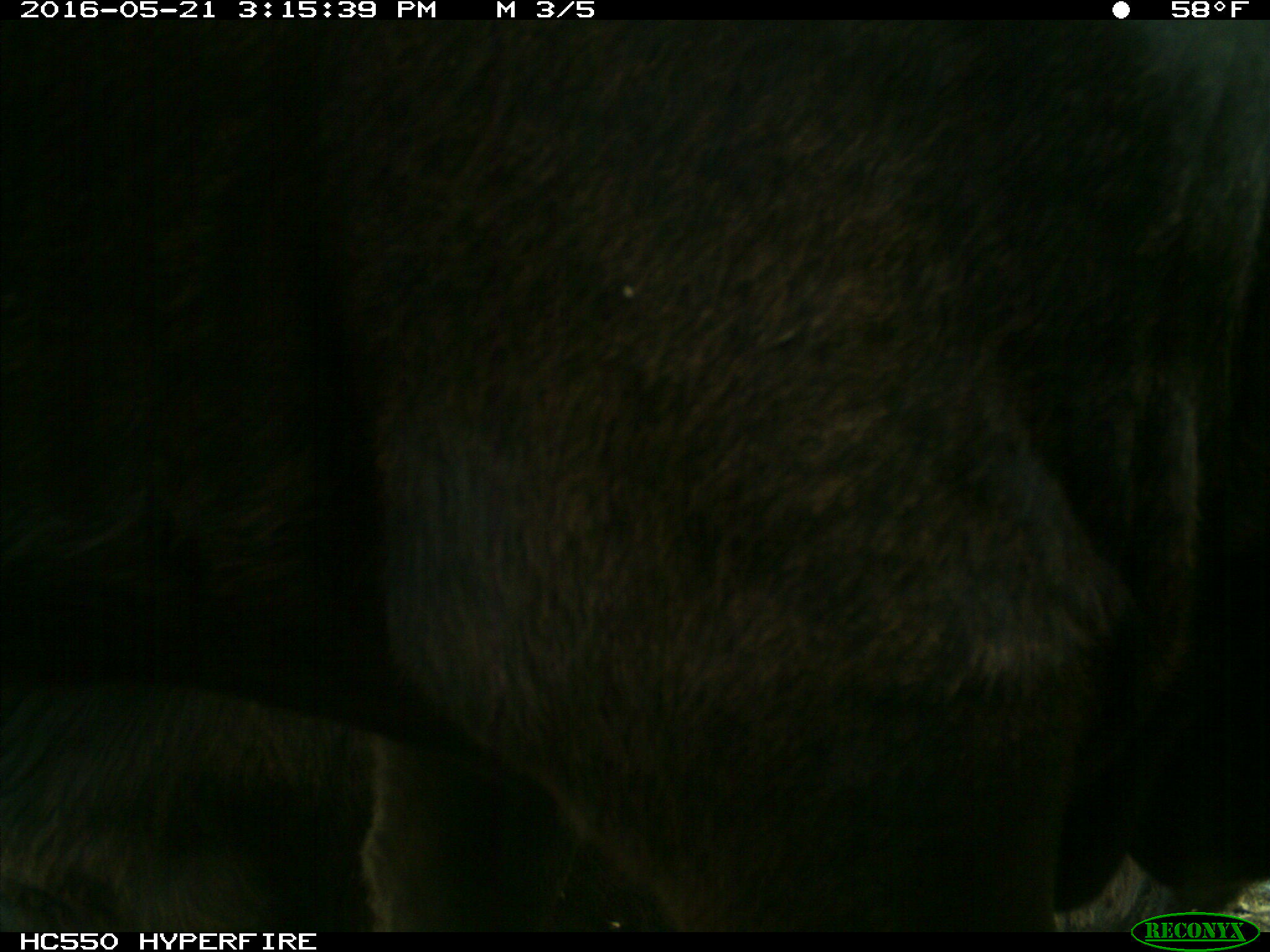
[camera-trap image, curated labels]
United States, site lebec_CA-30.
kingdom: Animalia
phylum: Chordata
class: Mammalia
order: Artiodactyla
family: Bovidae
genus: Bos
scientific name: Bos taurus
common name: domestic cow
Bos taurus (domestic cow).